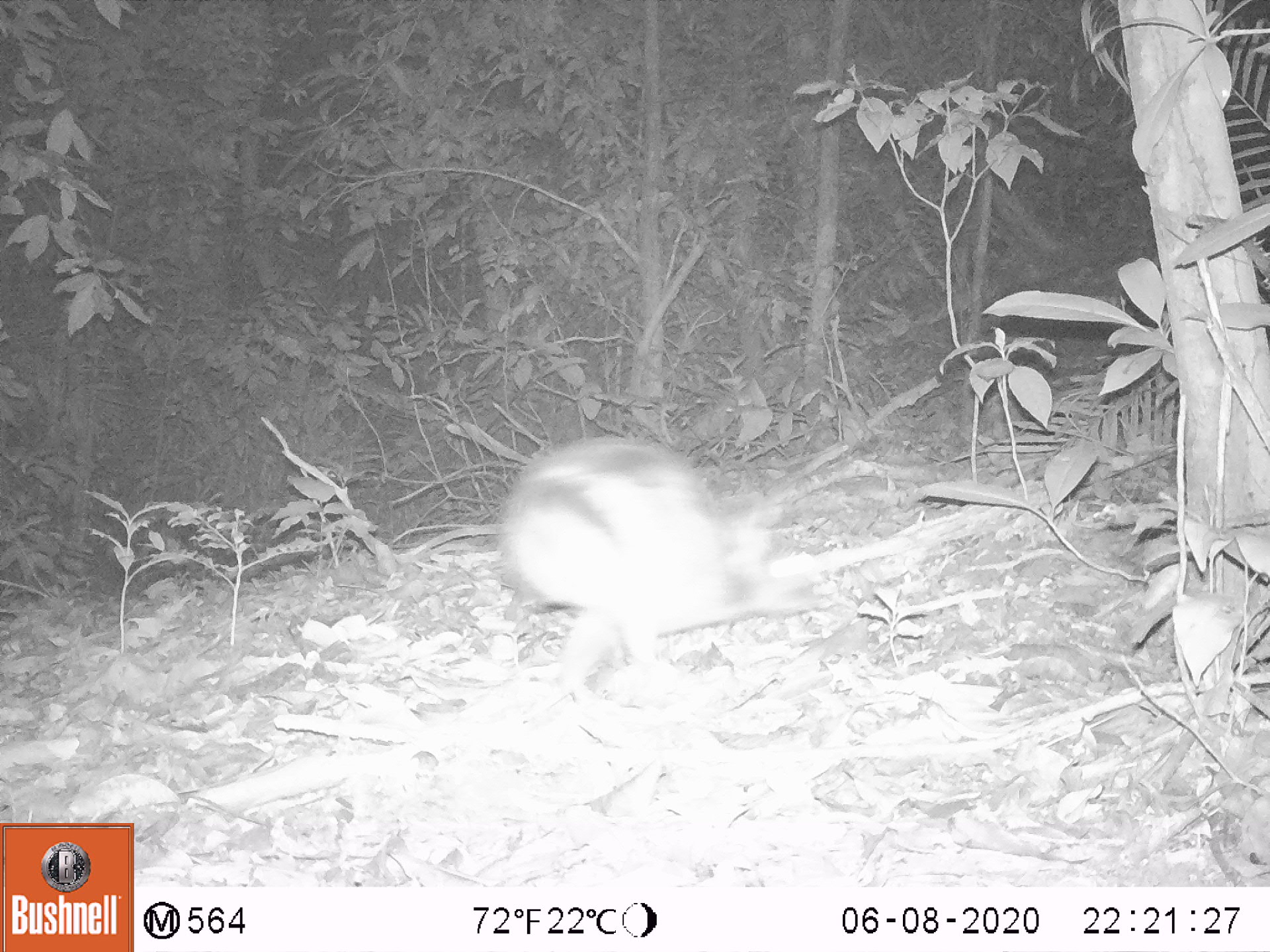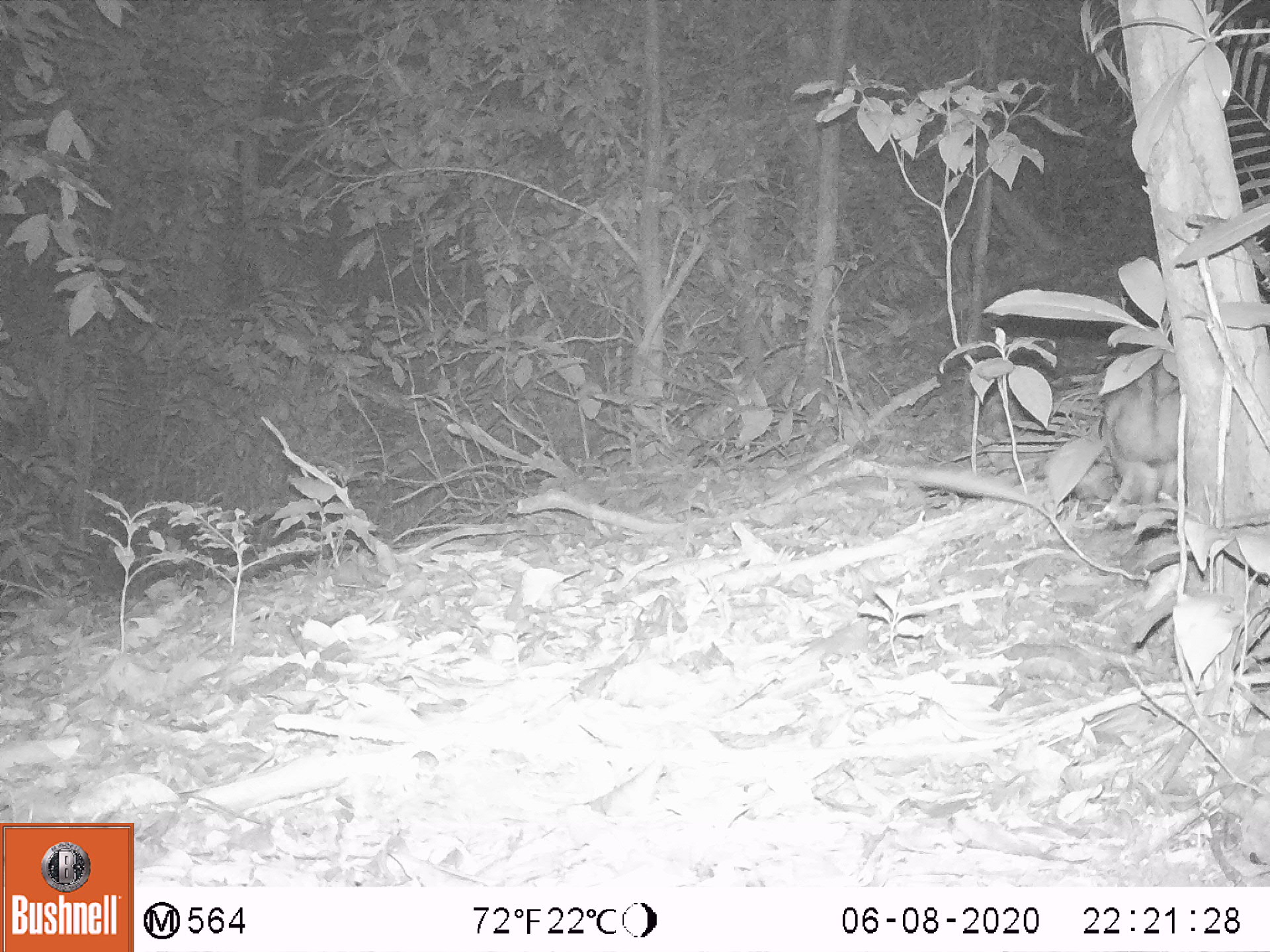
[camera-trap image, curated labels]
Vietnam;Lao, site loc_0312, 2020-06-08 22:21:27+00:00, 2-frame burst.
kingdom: Animalia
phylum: Chordata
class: Mammalia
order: Lagomorpha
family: Leporidae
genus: Nesolagus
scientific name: Nesolagus timminsi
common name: annamite striped rabbit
Annamite striped rabbit (Nesolagus timminsi). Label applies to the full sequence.